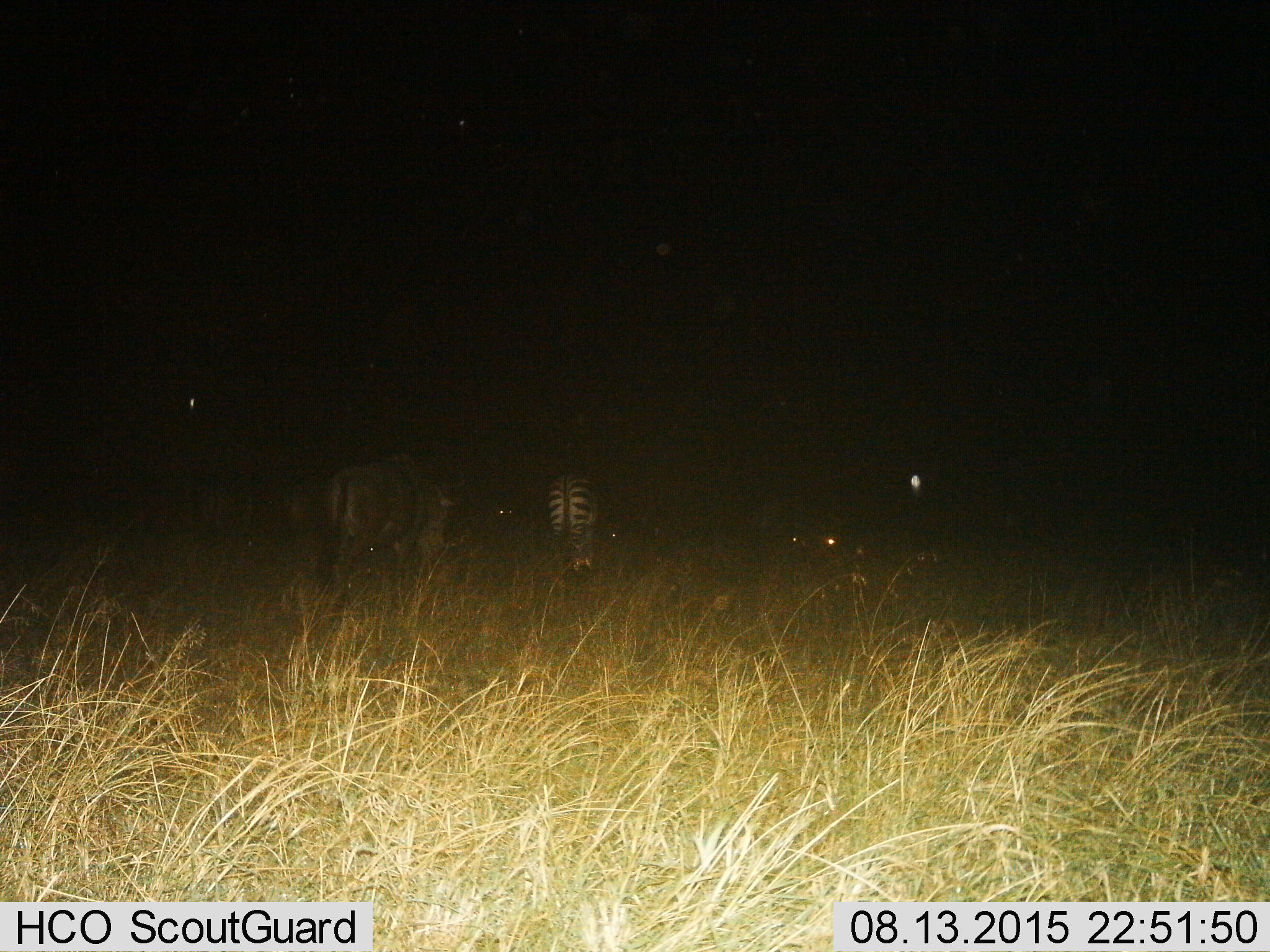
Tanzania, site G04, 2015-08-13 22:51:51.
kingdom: Animalia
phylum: Chordata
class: Mammalia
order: Perissodactyla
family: Equidae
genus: Equus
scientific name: Equus quagga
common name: plains zebra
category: zebra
Zebra (plains zebra) (Equus quagga), count 2. Behavior (volunteer vote fractions): standing 41%, resting 6%, moving 24%, interacting 6%. Young present (vote fraction): 12%. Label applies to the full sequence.